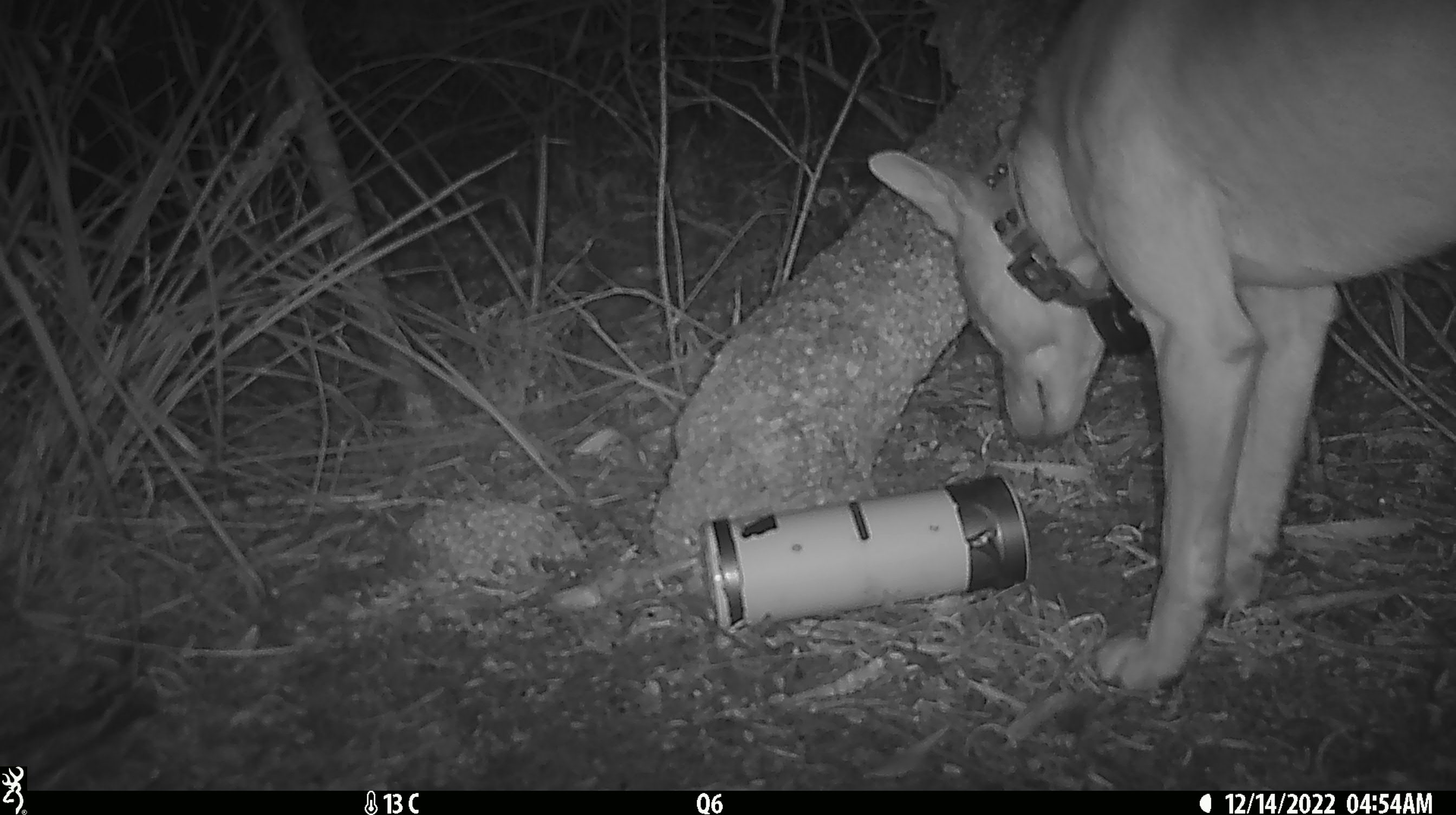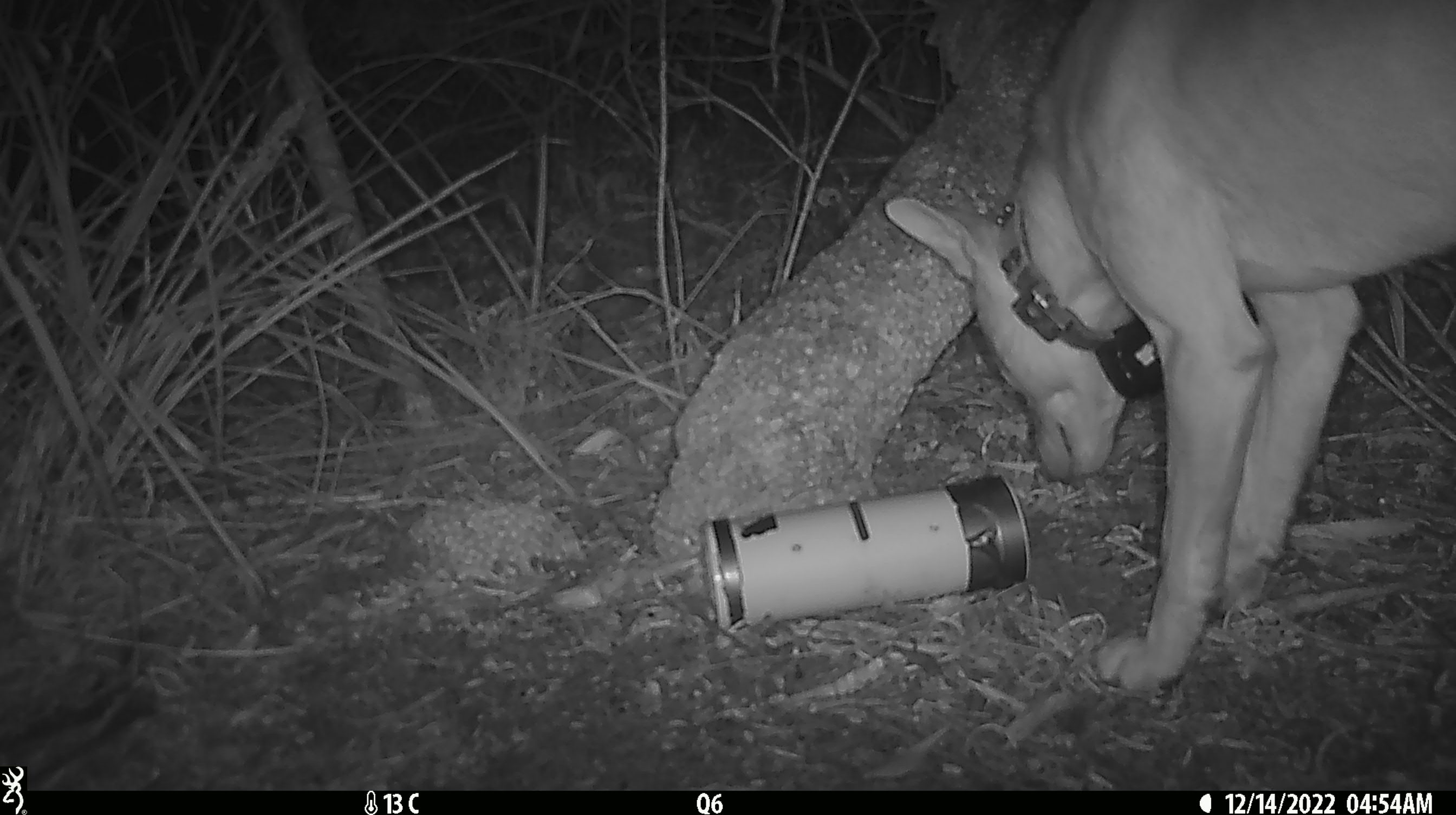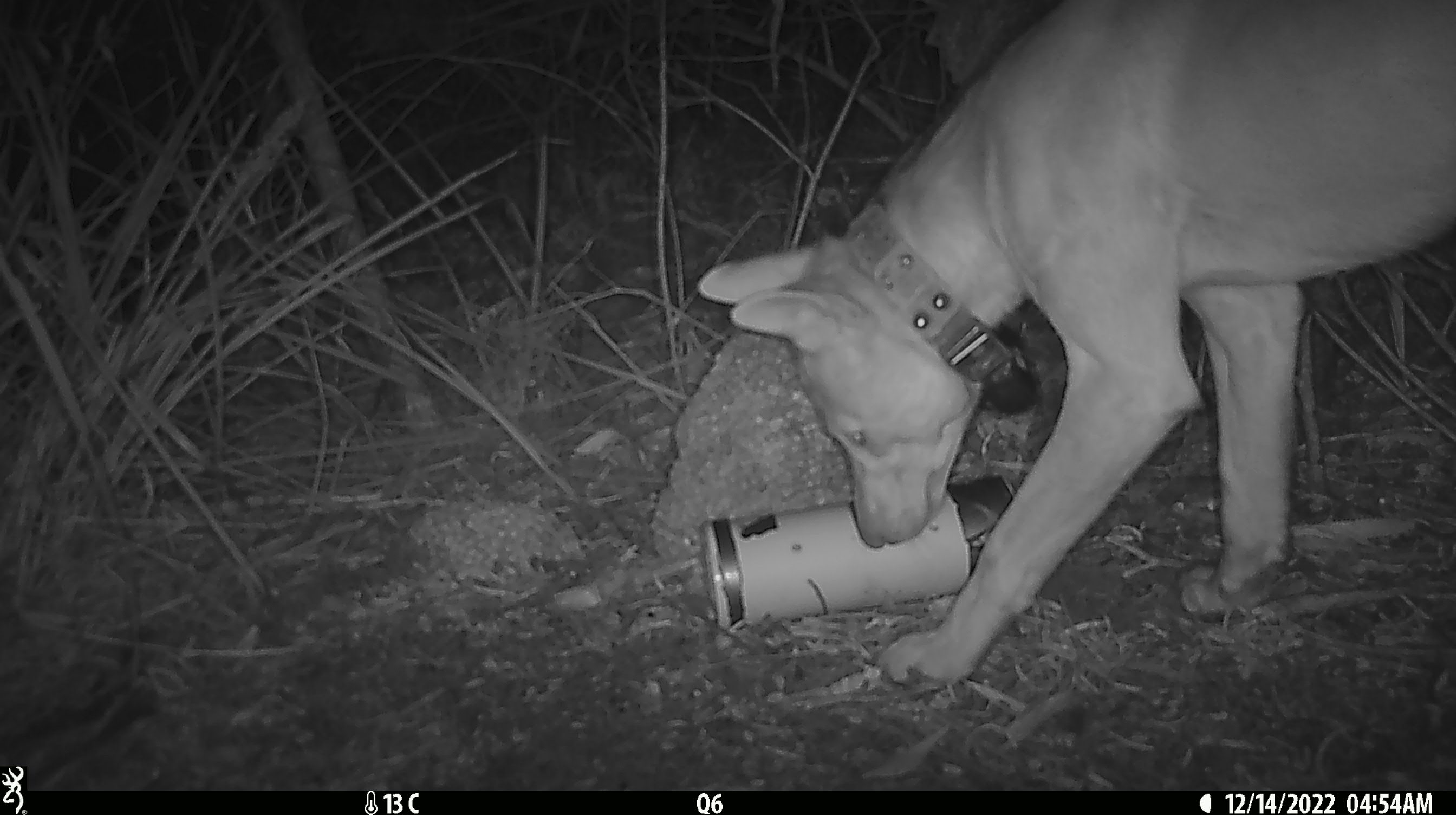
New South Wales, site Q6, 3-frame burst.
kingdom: Animalia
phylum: Chordata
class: Mammalia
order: Carnivora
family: Canidae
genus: Canis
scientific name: Canis familiaris dingo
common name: dingo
Dingo (Canis familiaris dingo).